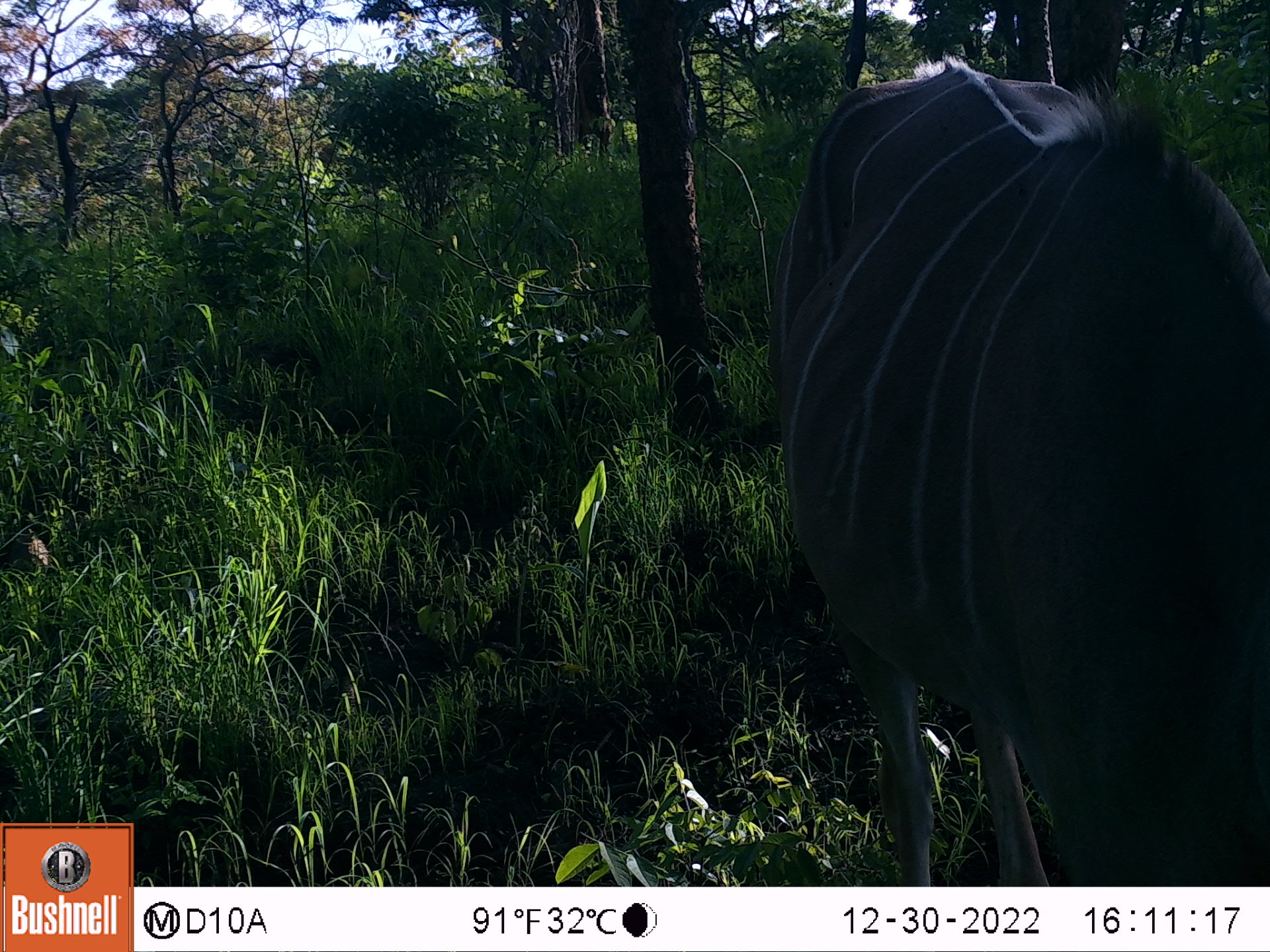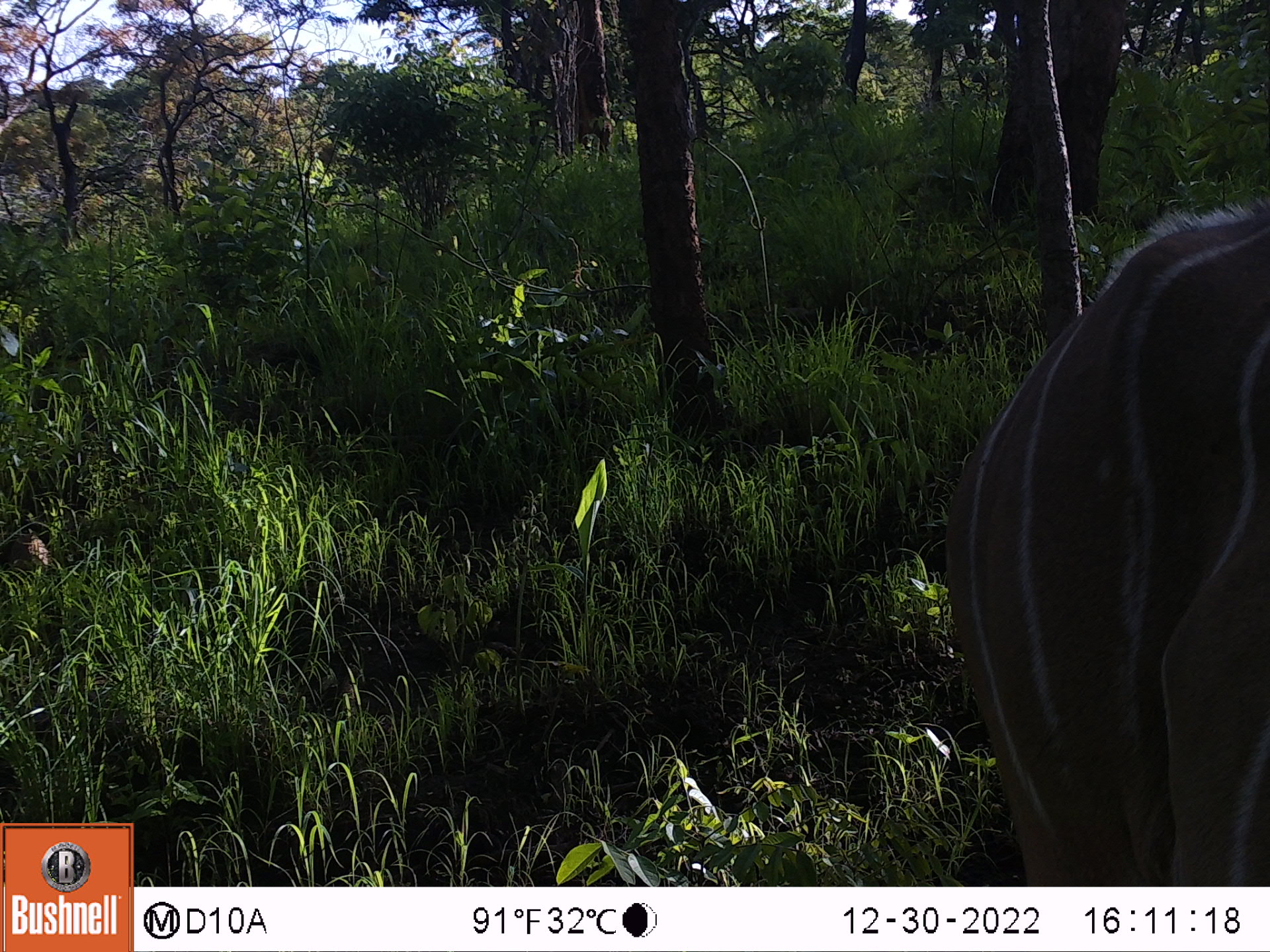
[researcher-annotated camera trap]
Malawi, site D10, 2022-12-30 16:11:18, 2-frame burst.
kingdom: Animalia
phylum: Chordata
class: Mammalia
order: Artiodactyla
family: Bovidae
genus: Tragelaphus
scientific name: Tragelaphus strepsiceros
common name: greater kudu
Greater kudu (Tragelaphus strepsiceros), count 1.